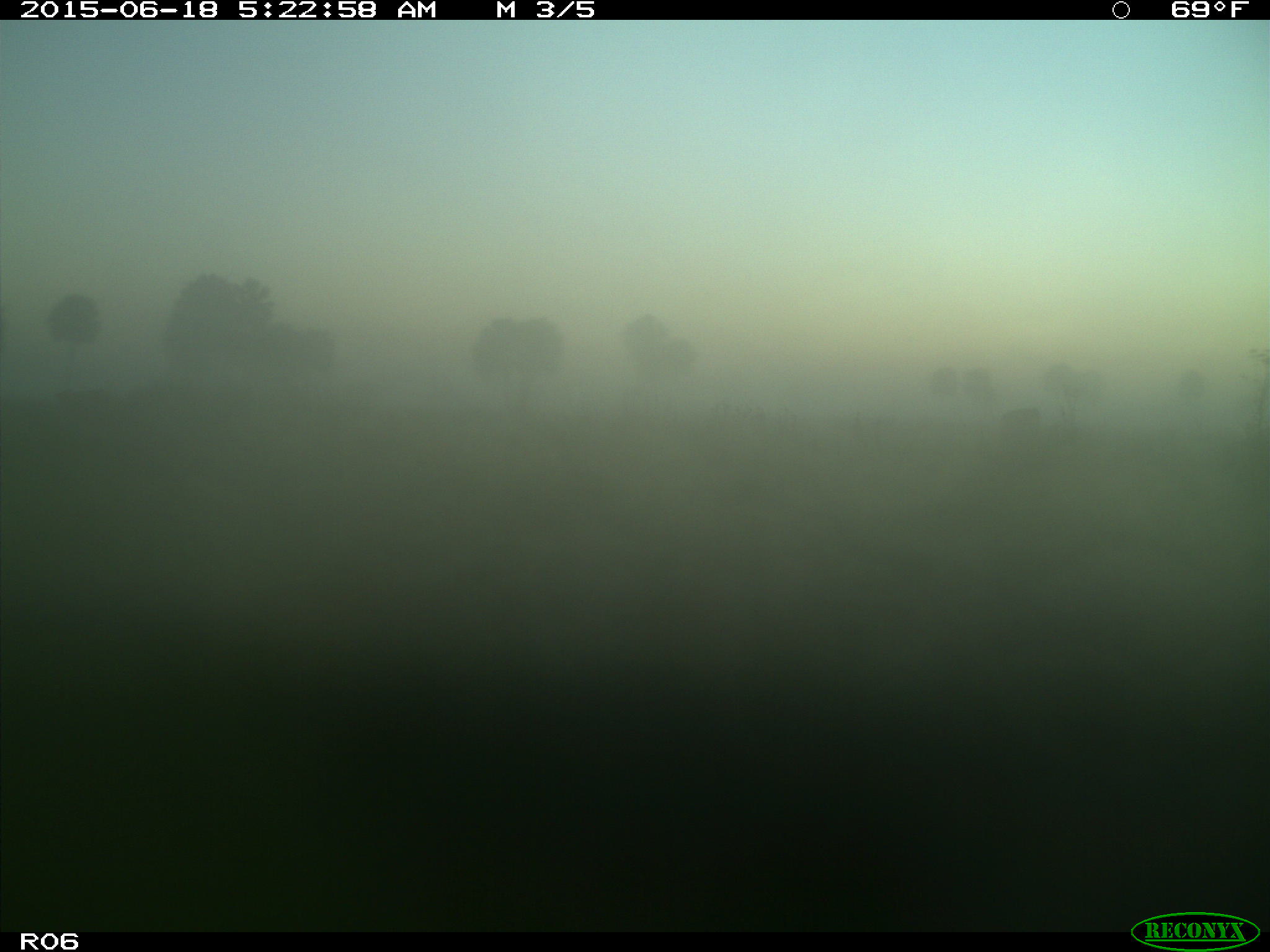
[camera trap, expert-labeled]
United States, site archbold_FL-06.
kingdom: Animalia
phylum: Chordata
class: Mammalia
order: Artiodactyla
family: Bovidae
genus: Bos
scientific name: Bos taurus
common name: domestic cow